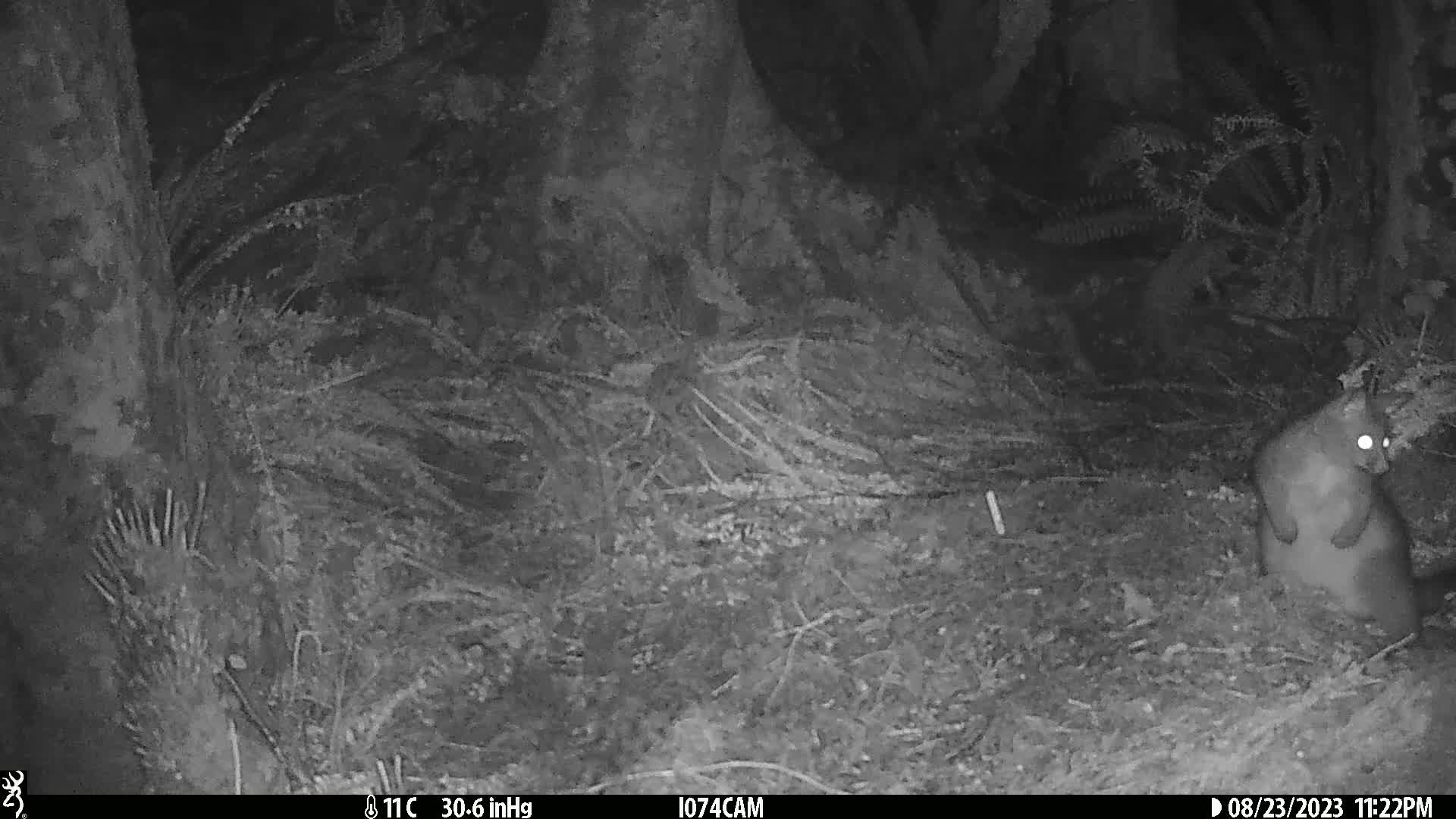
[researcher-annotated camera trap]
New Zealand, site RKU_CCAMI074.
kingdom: Animalia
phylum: Chordata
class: Mammalia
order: Diprotodontia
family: Phalangeridae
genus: Trichosurus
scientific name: Trichosurus vulpecula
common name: common brushtail possum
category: possum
Possum (common brushtail possum) (Trichosurus vulpecula).